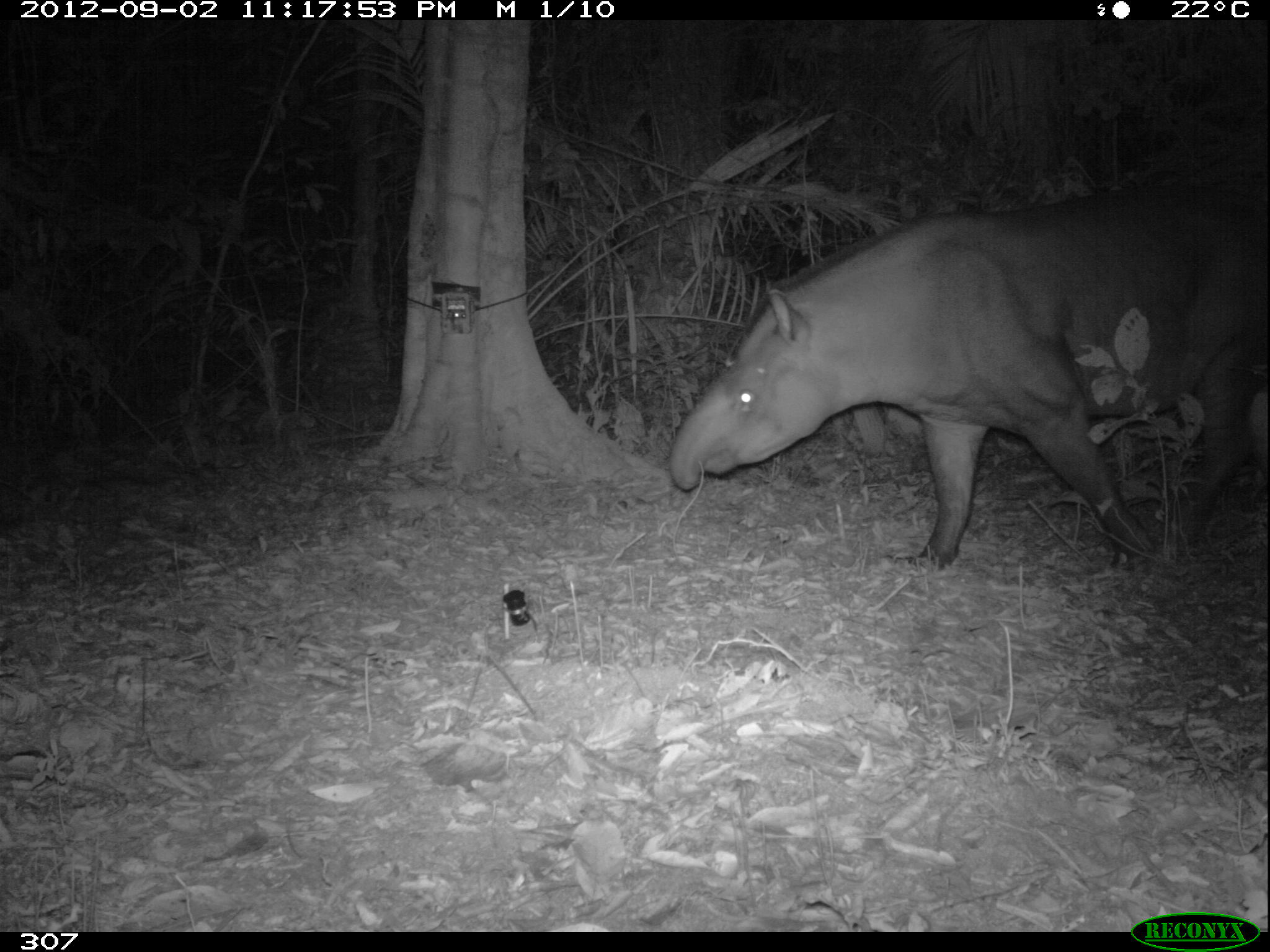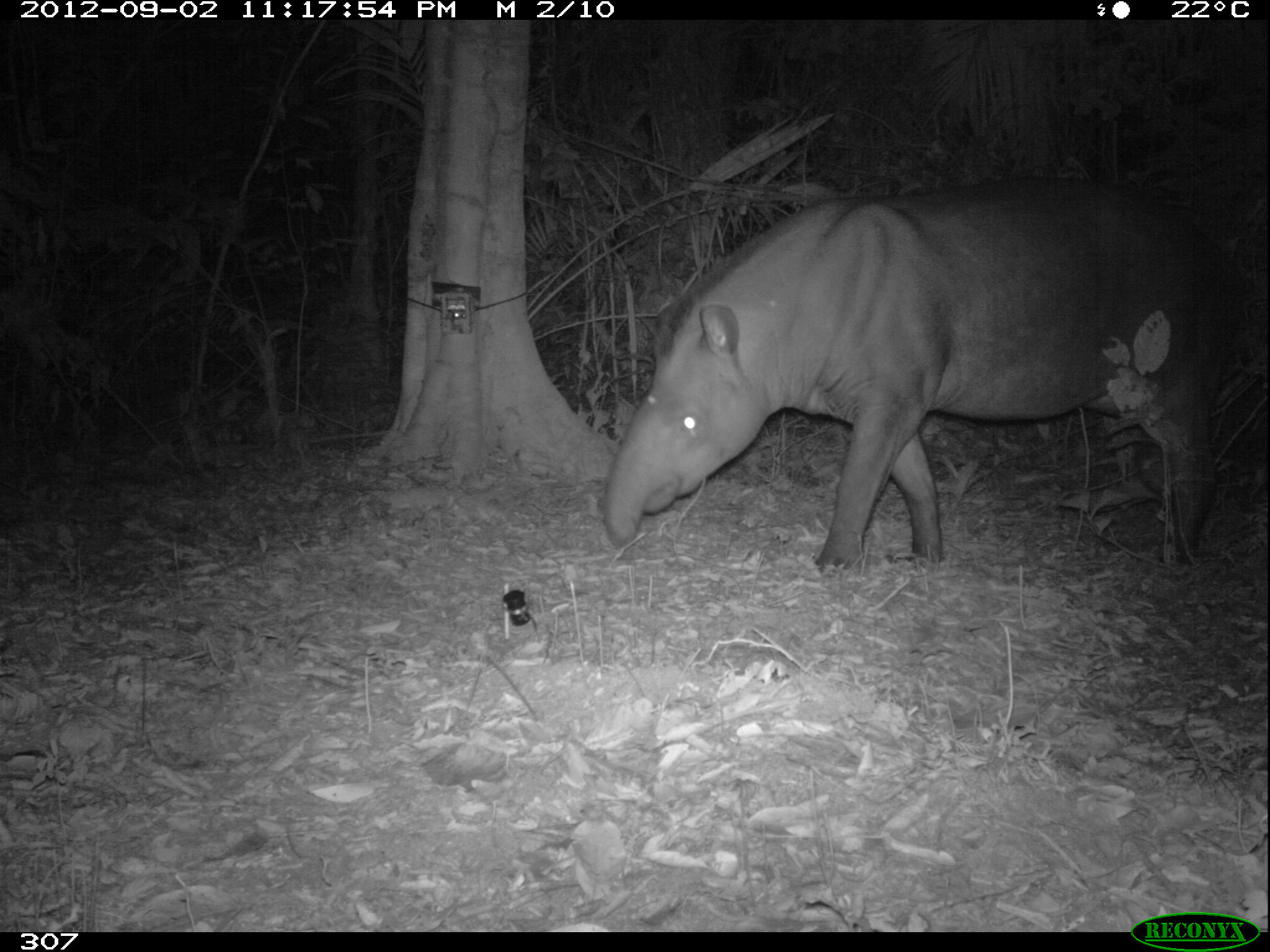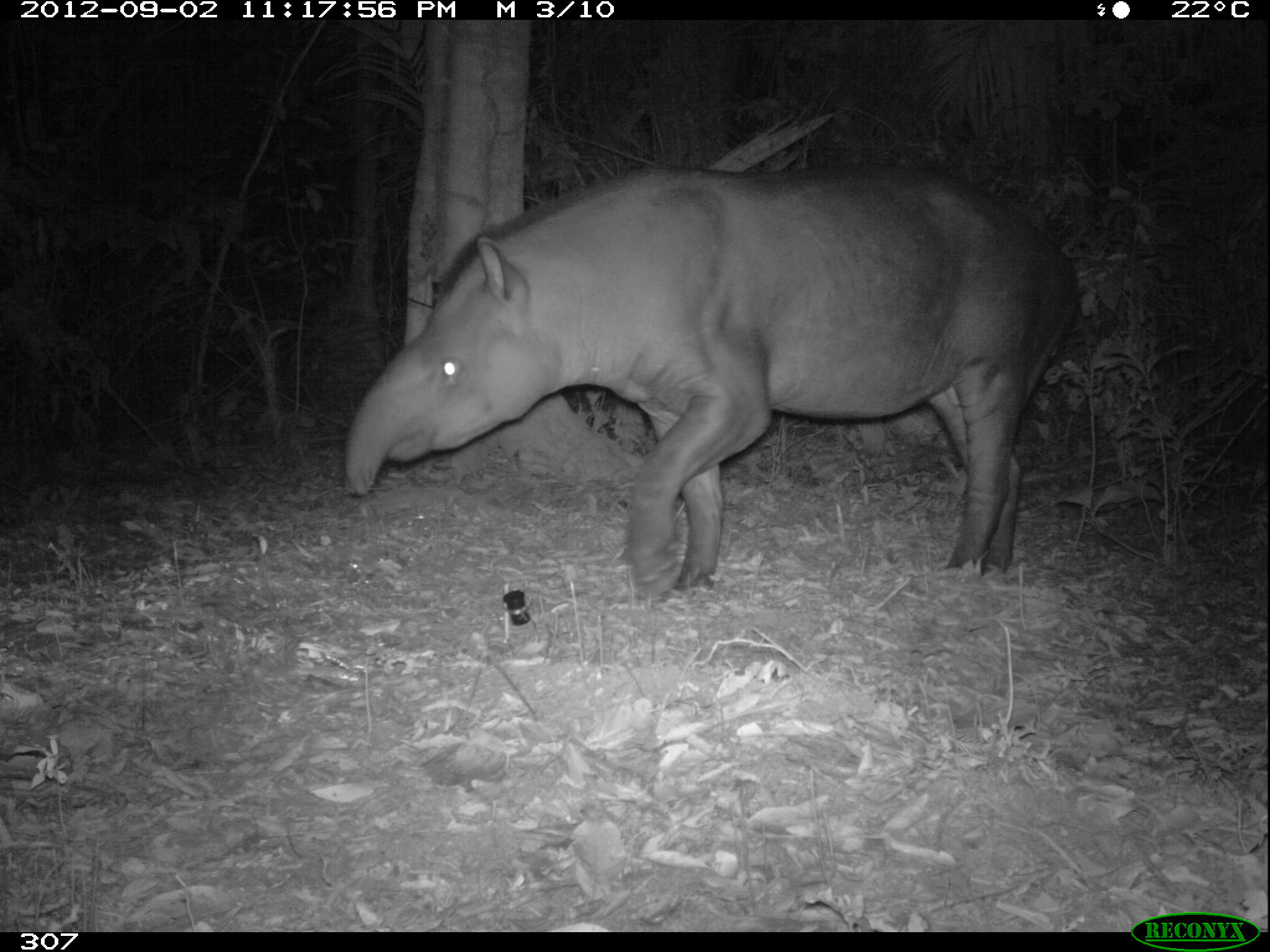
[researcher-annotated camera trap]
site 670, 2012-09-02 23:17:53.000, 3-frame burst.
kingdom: Animalia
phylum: Chordata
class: Mammalia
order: Perissodactyla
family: Tapiridae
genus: Tapirus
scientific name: Tapirus terrestris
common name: south american tapir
Tapirus terrestris (south american tapir).